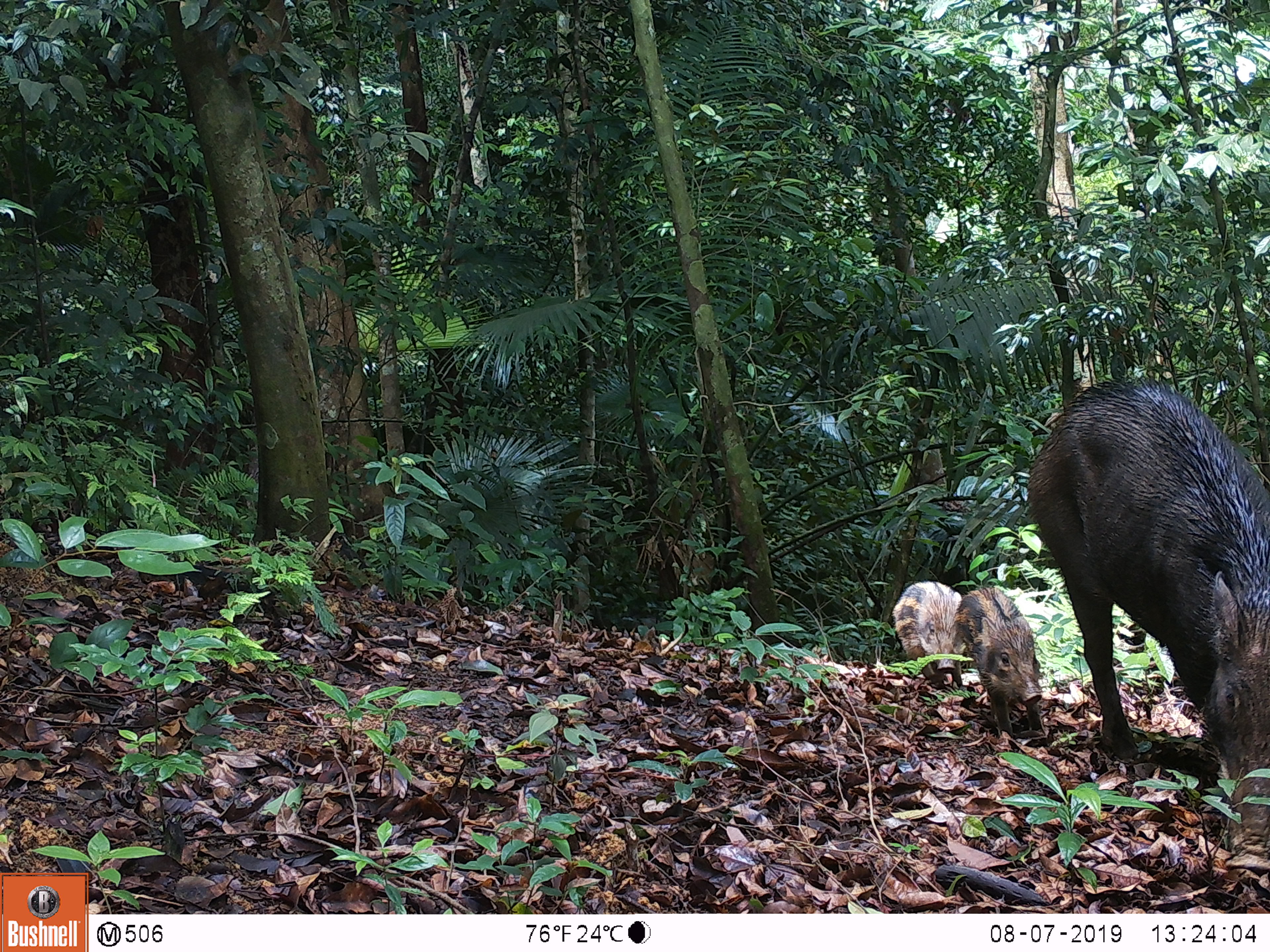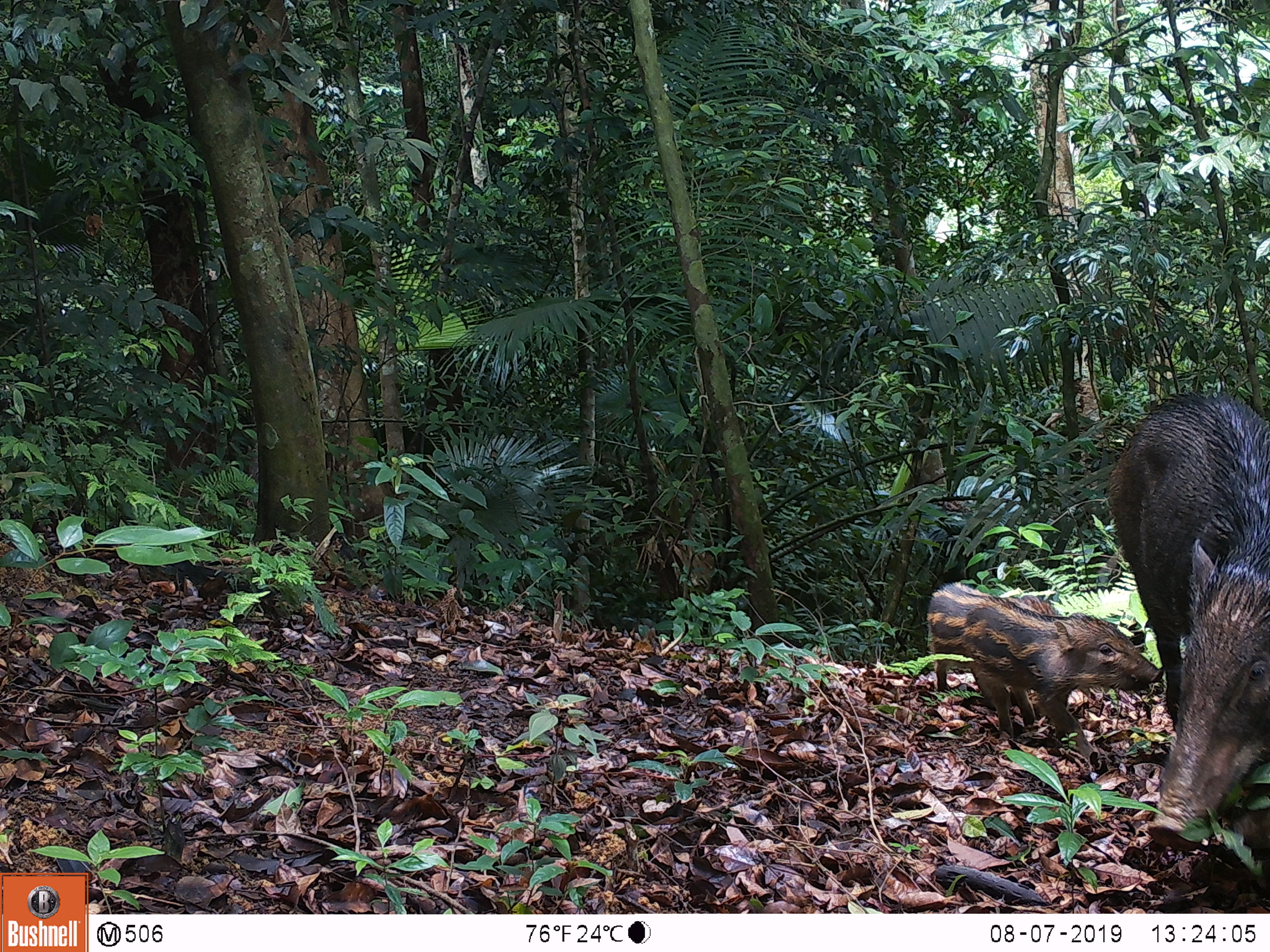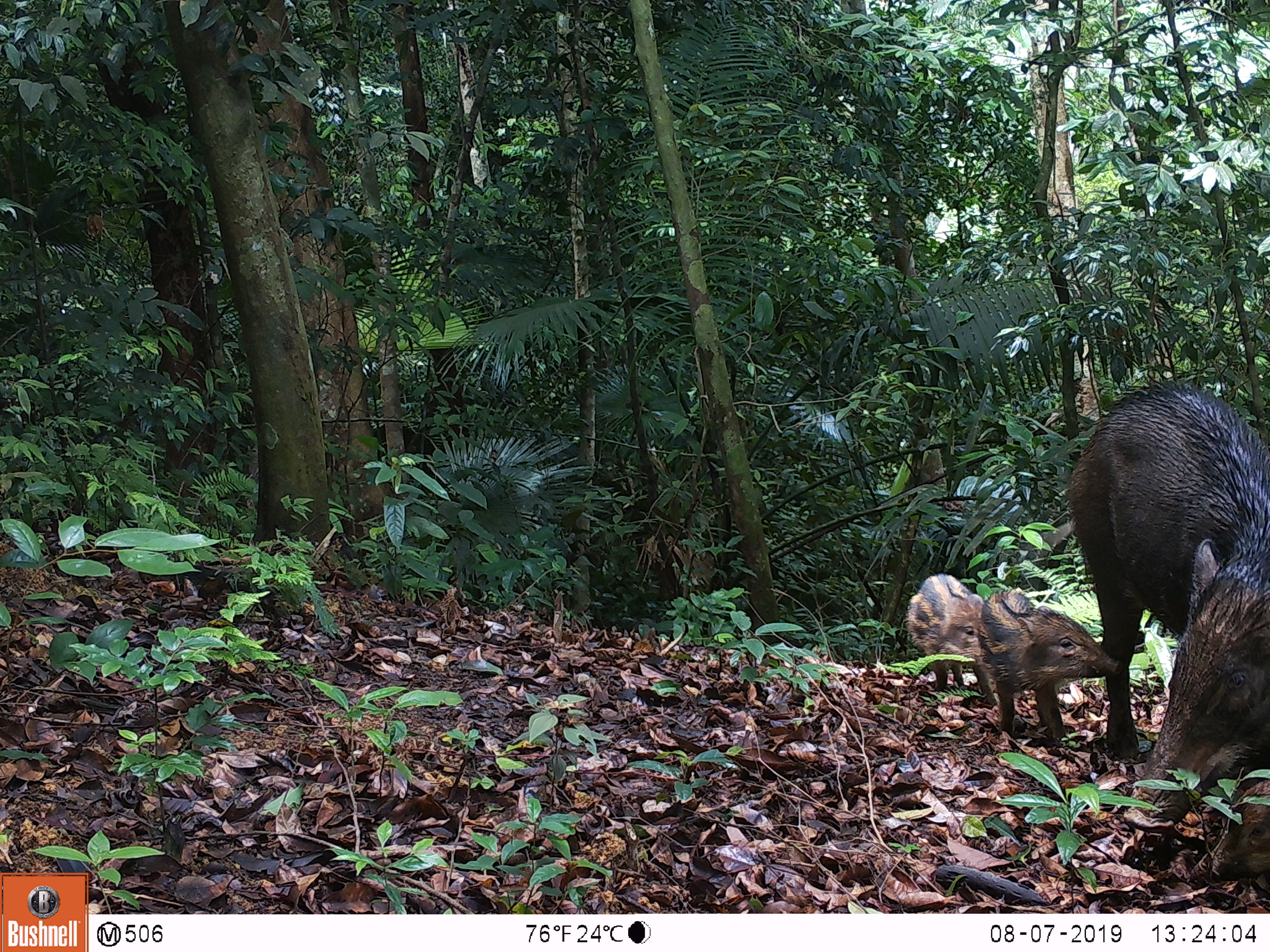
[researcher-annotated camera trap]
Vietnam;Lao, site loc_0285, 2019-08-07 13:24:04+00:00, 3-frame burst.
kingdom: Animalia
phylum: Chordata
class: Mammalia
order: Artiodactyla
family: Suidae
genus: Sus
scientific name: Sus scrofa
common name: eurasian wild pig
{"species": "eurasian wild pig (Sus scrofa)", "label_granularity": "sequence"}